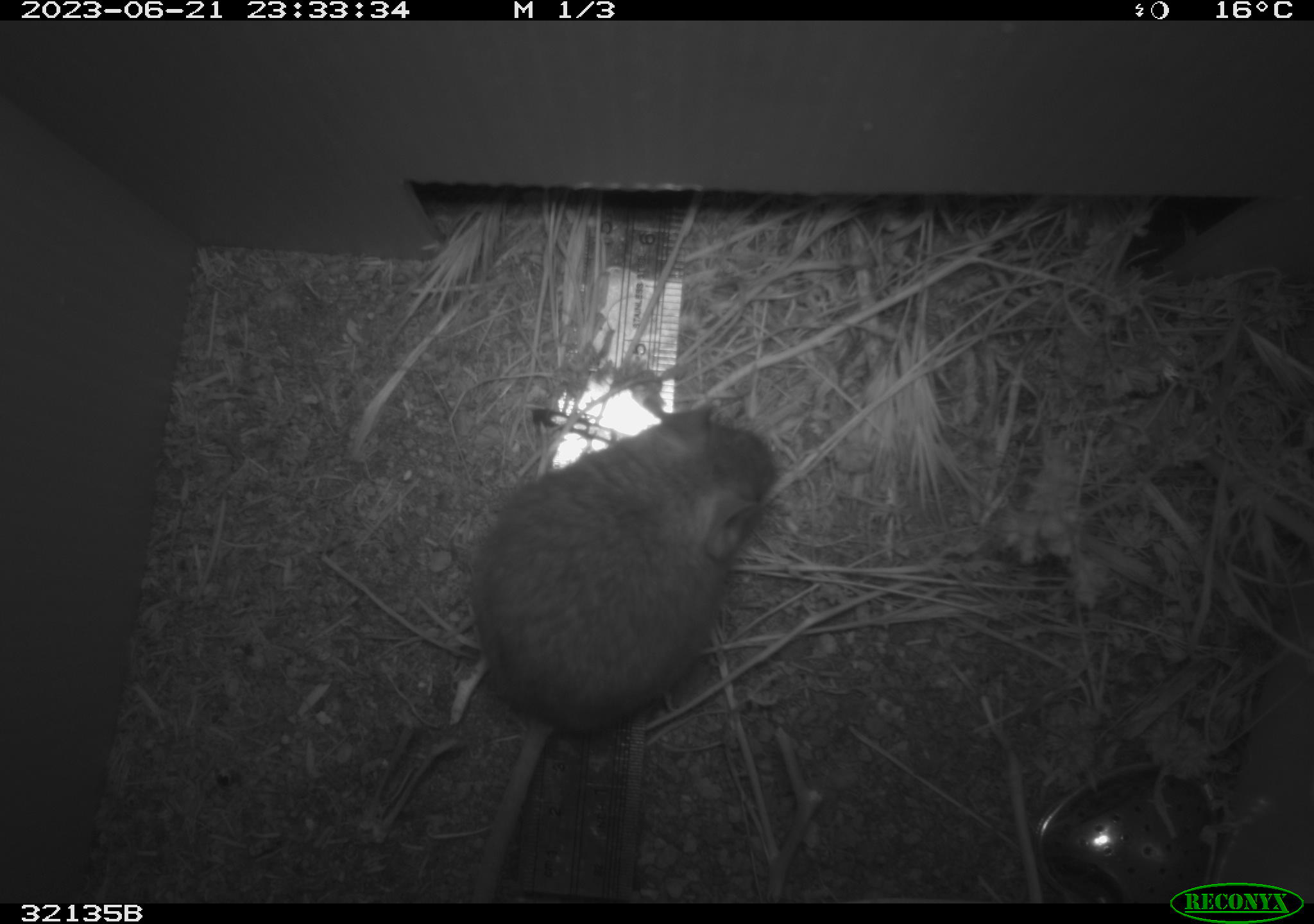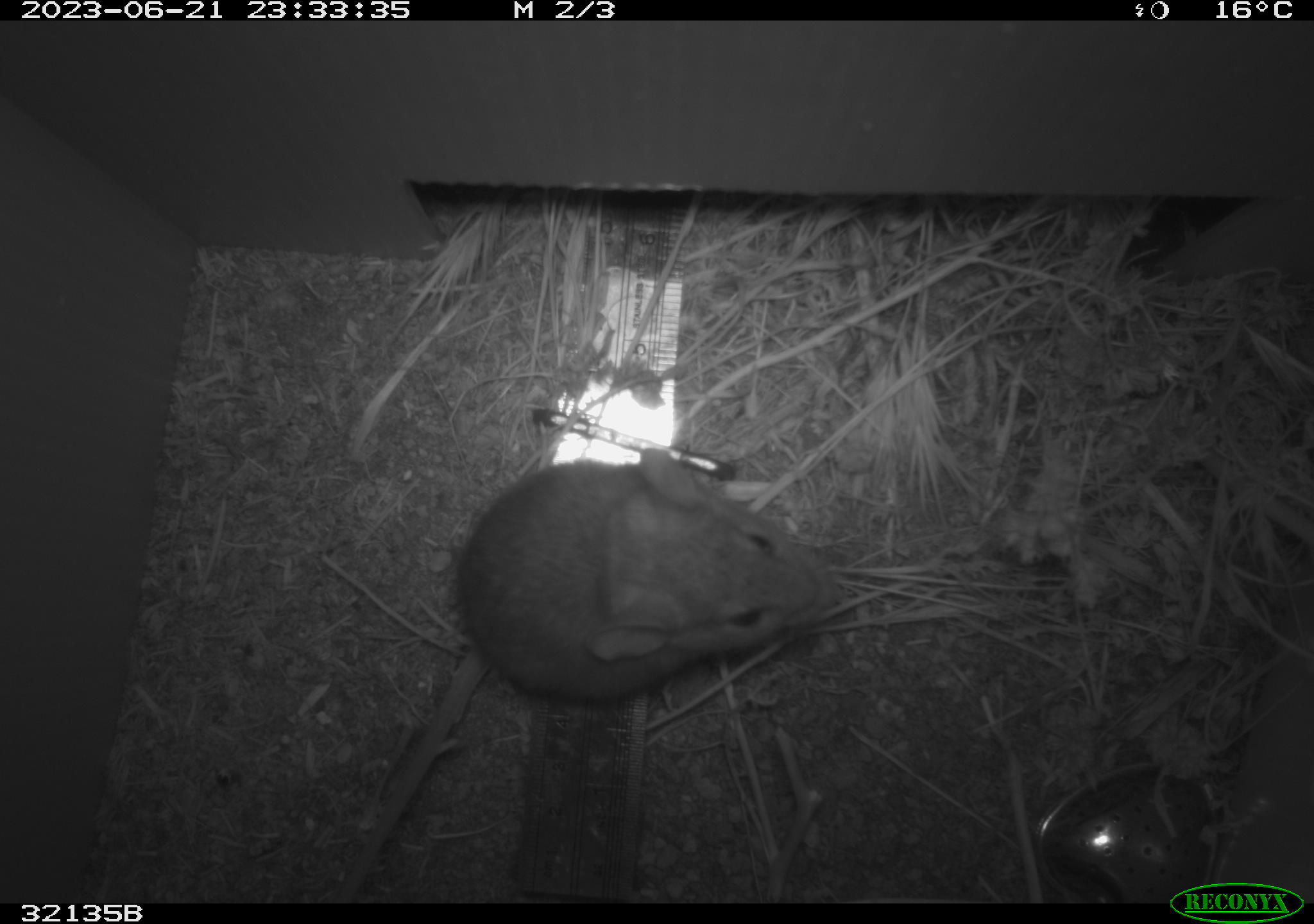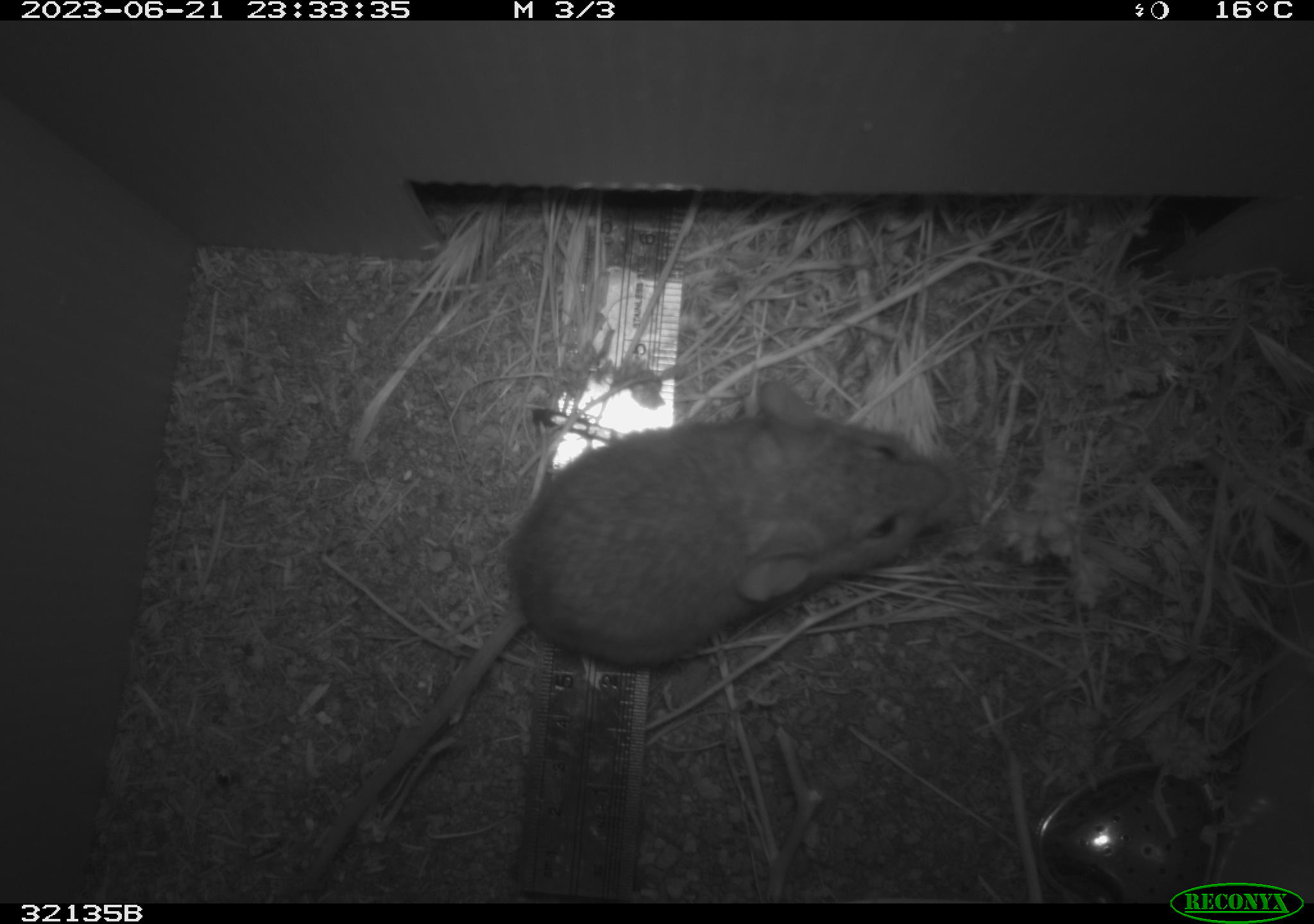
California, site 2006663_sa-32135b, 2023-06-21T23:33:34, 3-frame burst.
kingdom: Animalia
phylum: Chordata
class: Mammalia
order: Rodentia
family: Cricetidae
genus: Neotoma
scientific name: Neotoma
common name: pack rat or woodrat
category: neotoma species